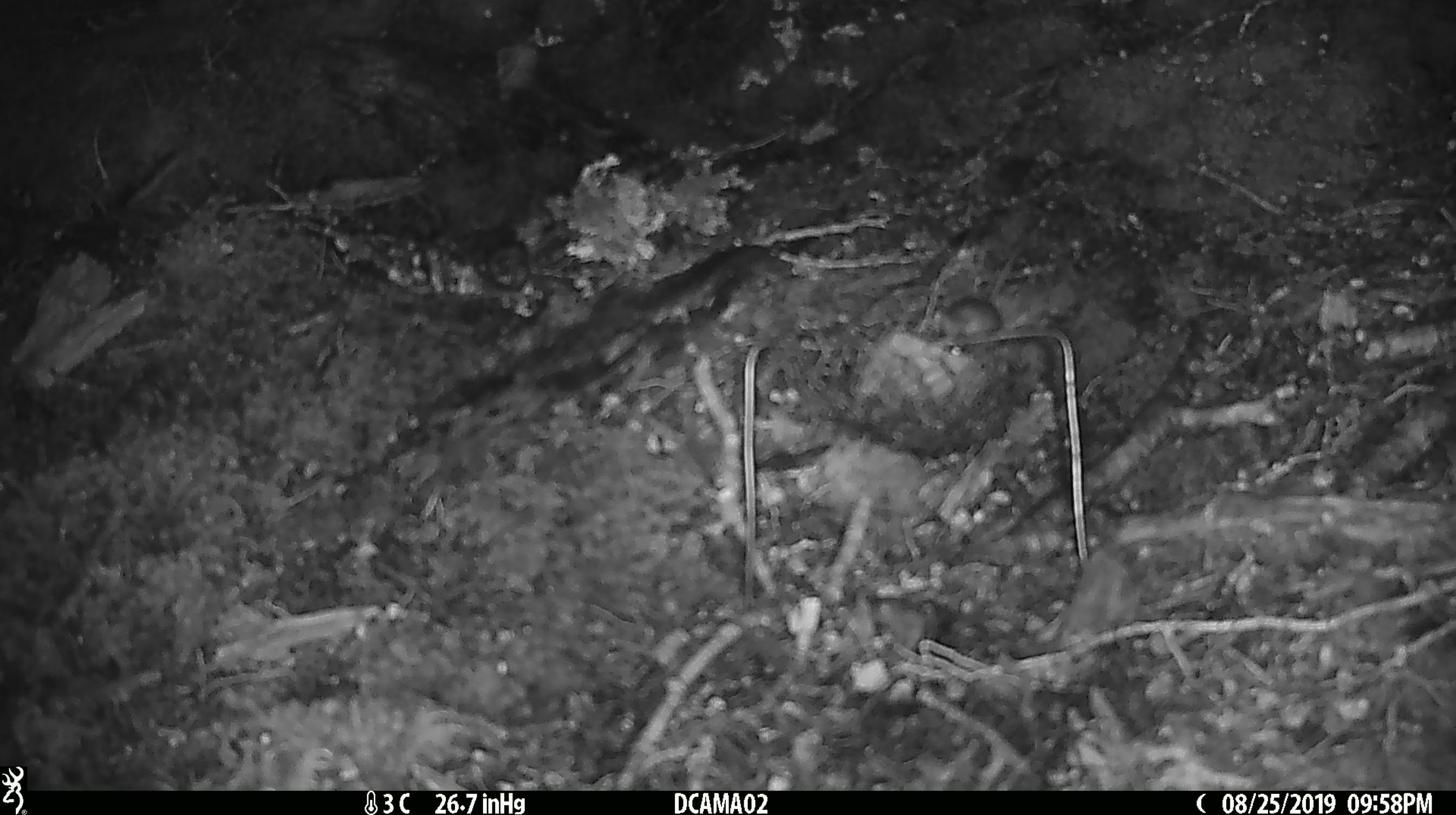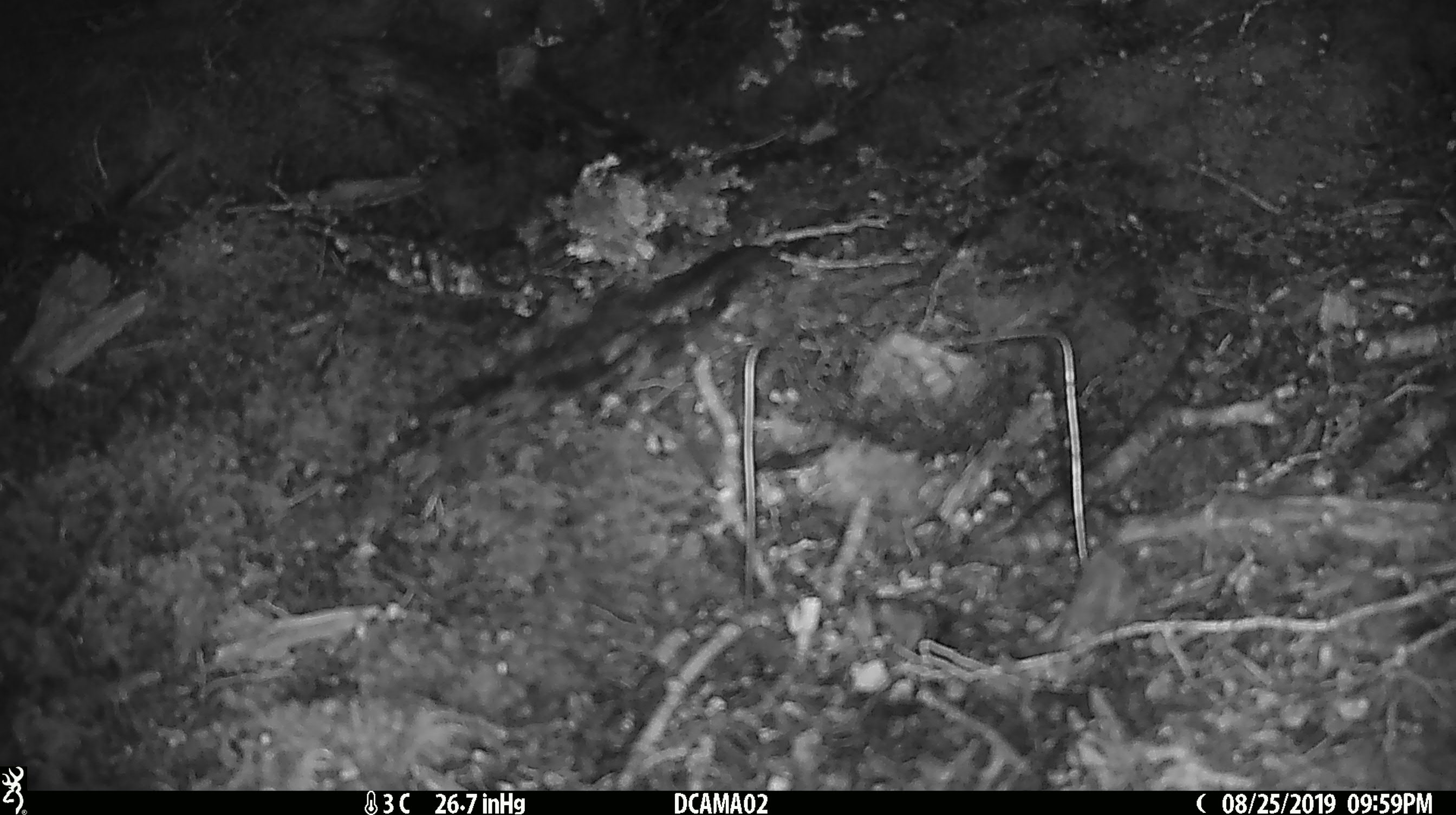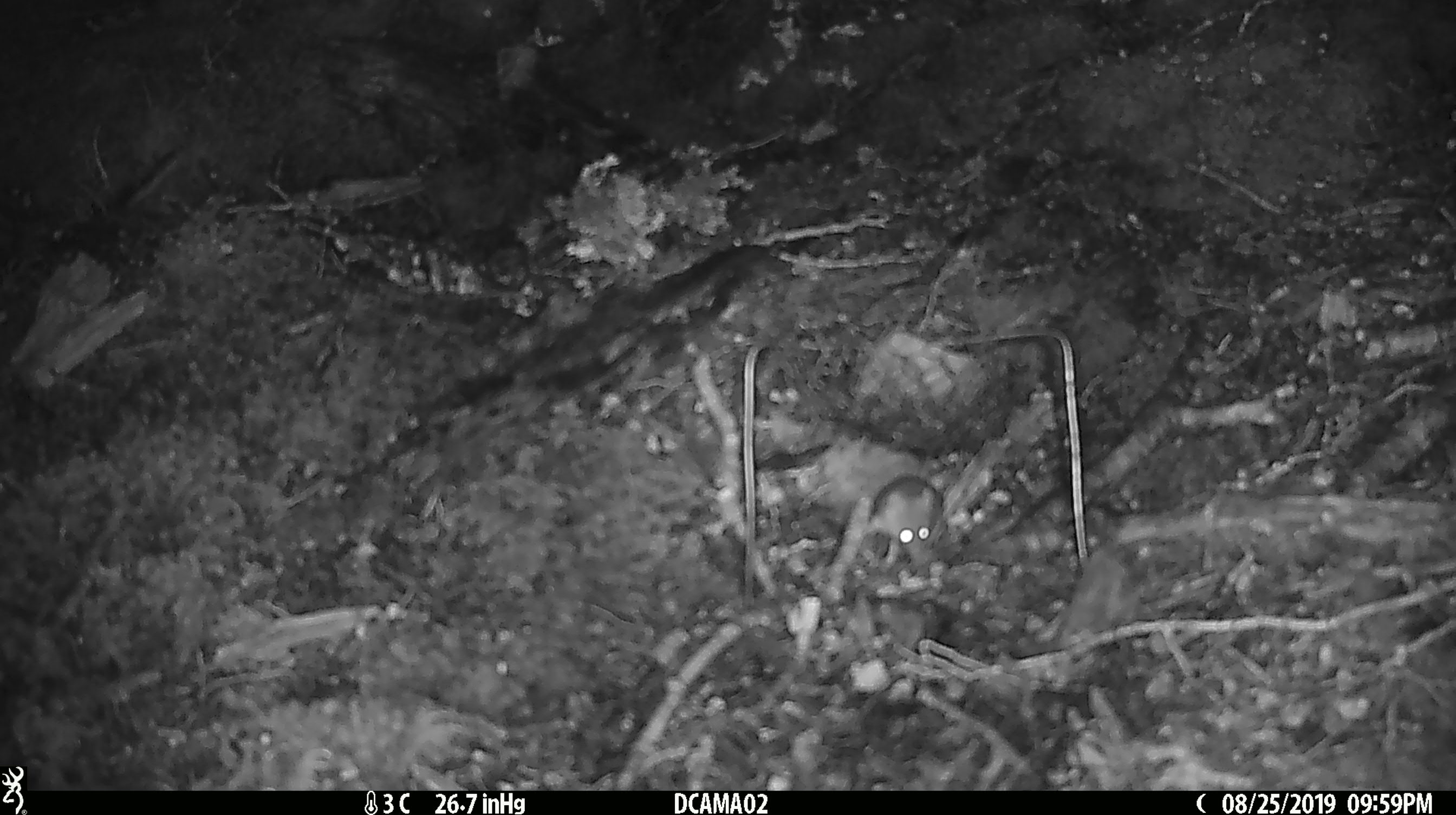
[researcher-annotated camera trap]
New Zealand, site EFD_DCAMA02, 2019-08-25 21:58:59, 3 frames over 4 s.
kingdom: Animalia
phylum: Chordata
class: Mammalia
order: Rodentia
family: Muridae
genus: Mus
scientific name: Mus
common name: mouse